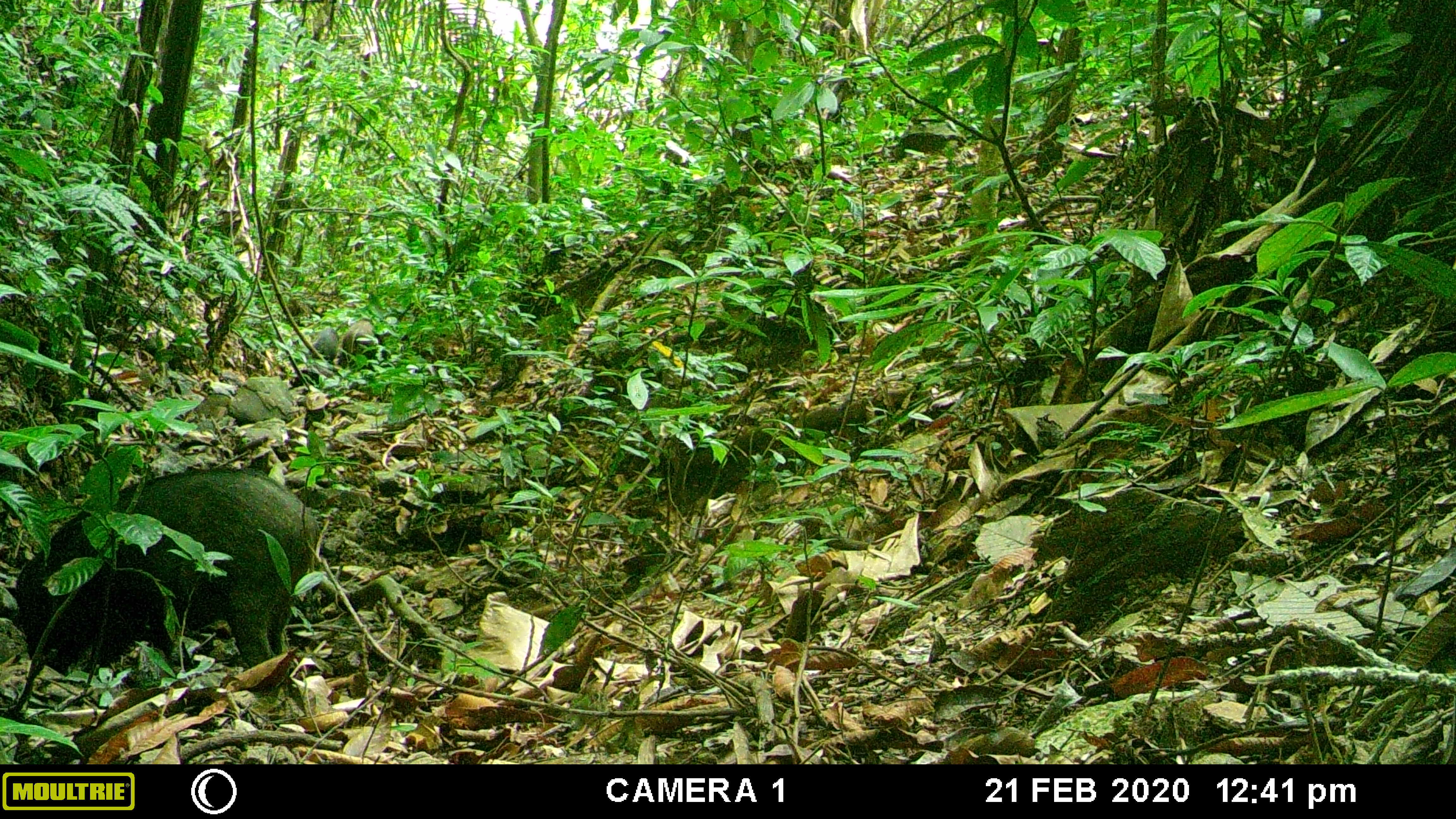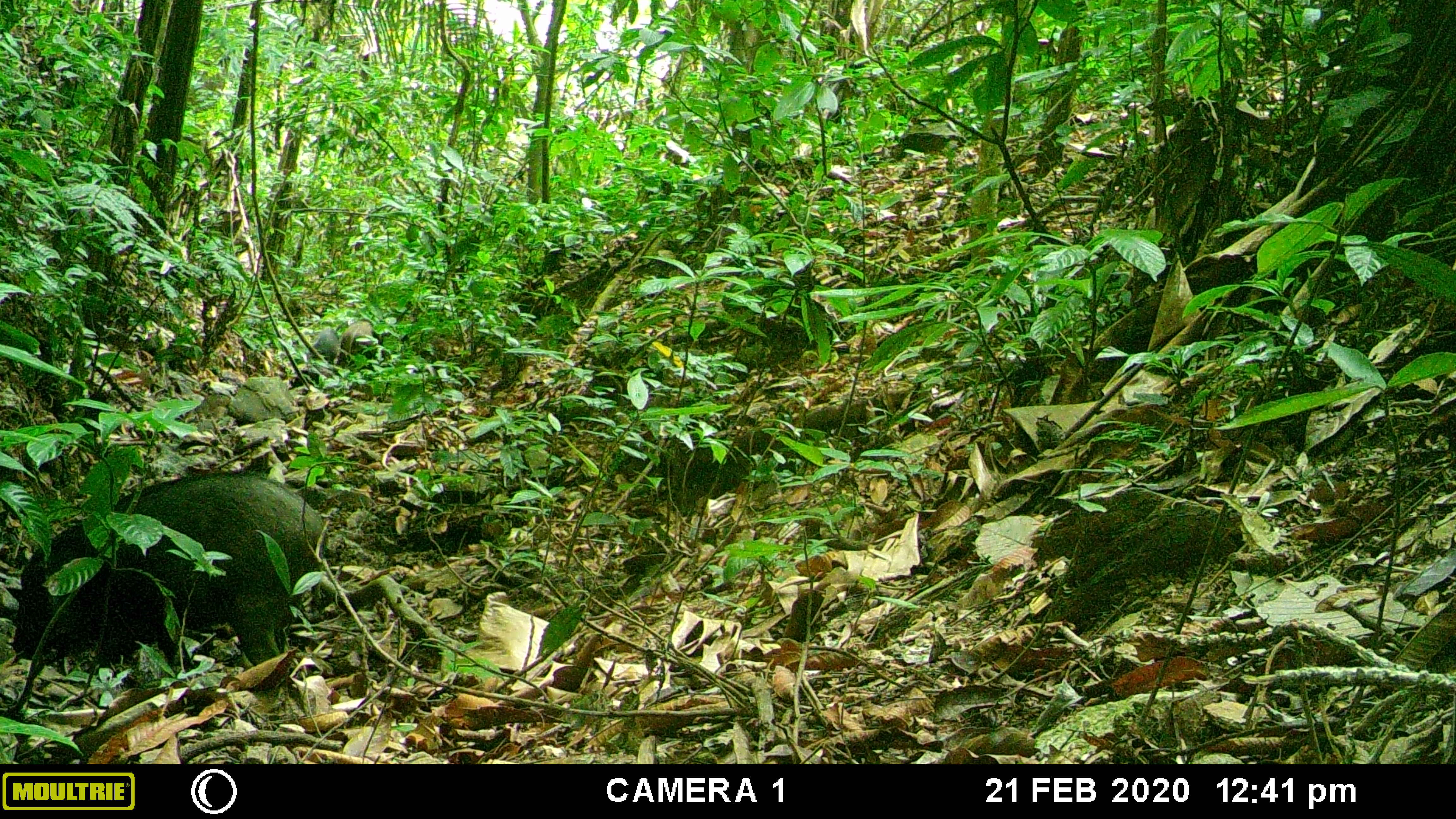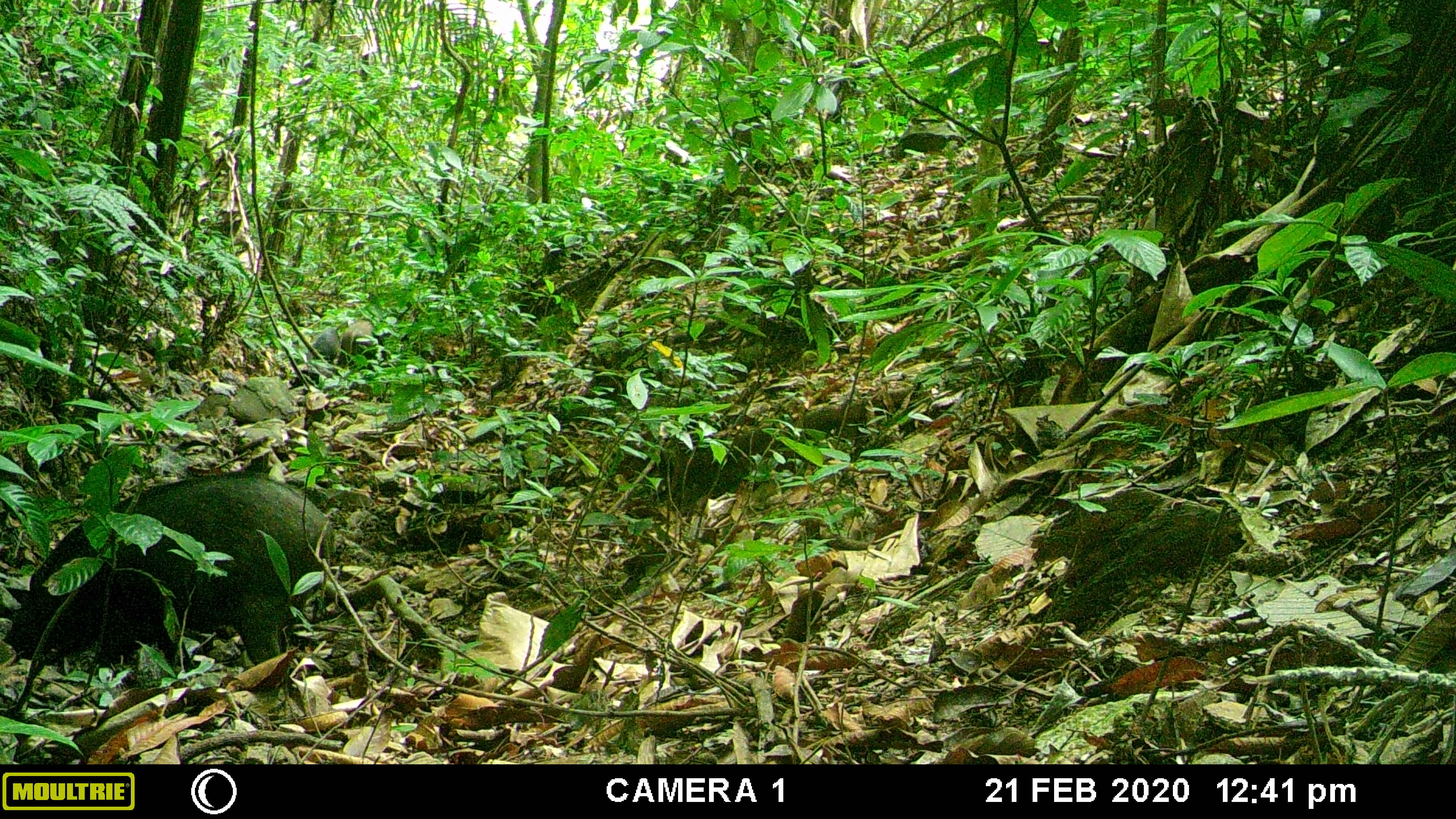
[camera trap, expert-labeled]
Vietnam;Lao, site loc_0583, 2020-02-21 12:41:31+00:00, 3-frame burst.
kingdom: Animalia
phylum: Chordata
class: Mammalia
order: Artiodactyla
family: Suidae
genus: Sus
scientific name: Sus scrofa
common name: eurasian wild pig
Eurasian wild pig (Sus scrofa). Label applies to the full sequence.